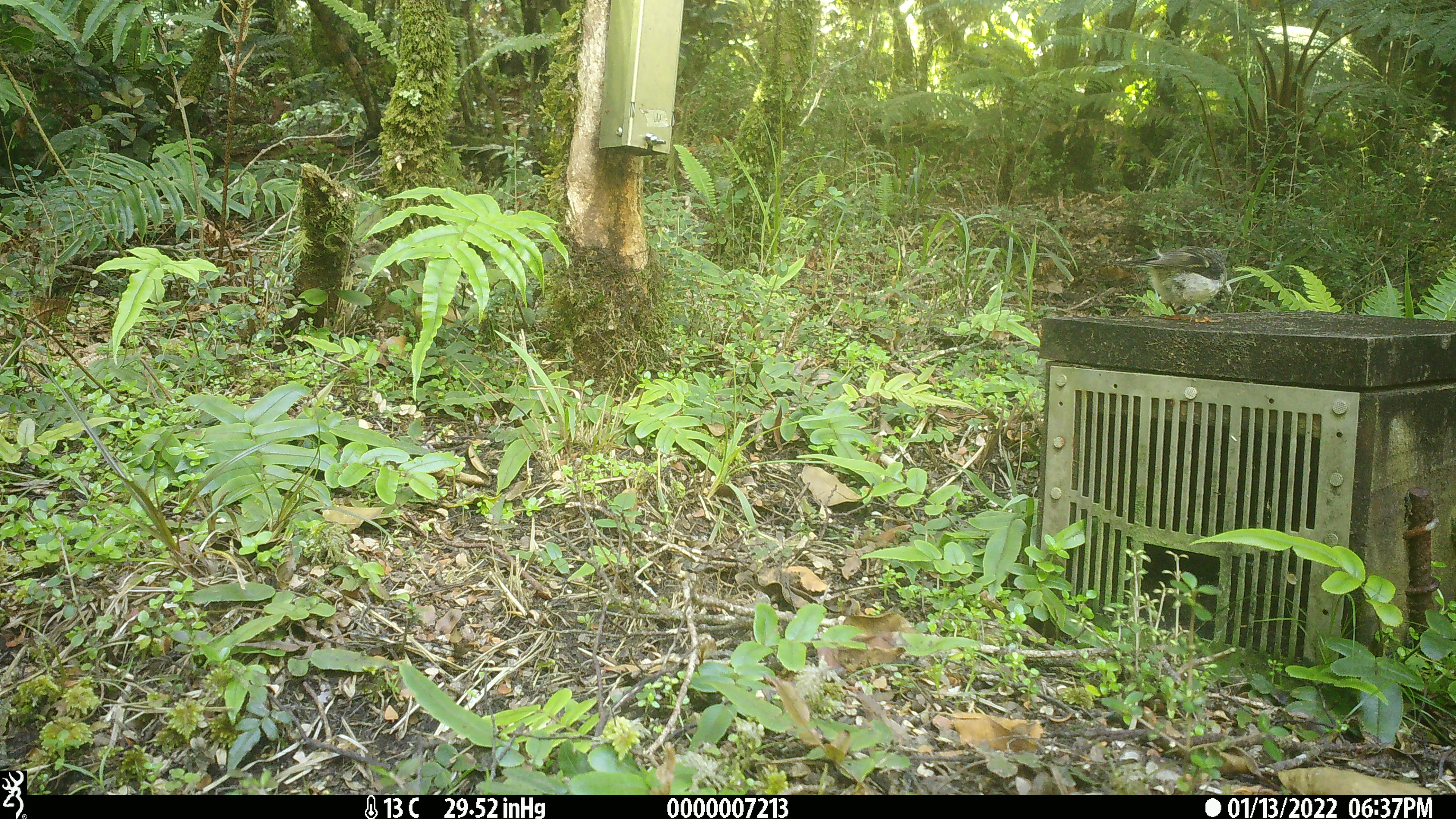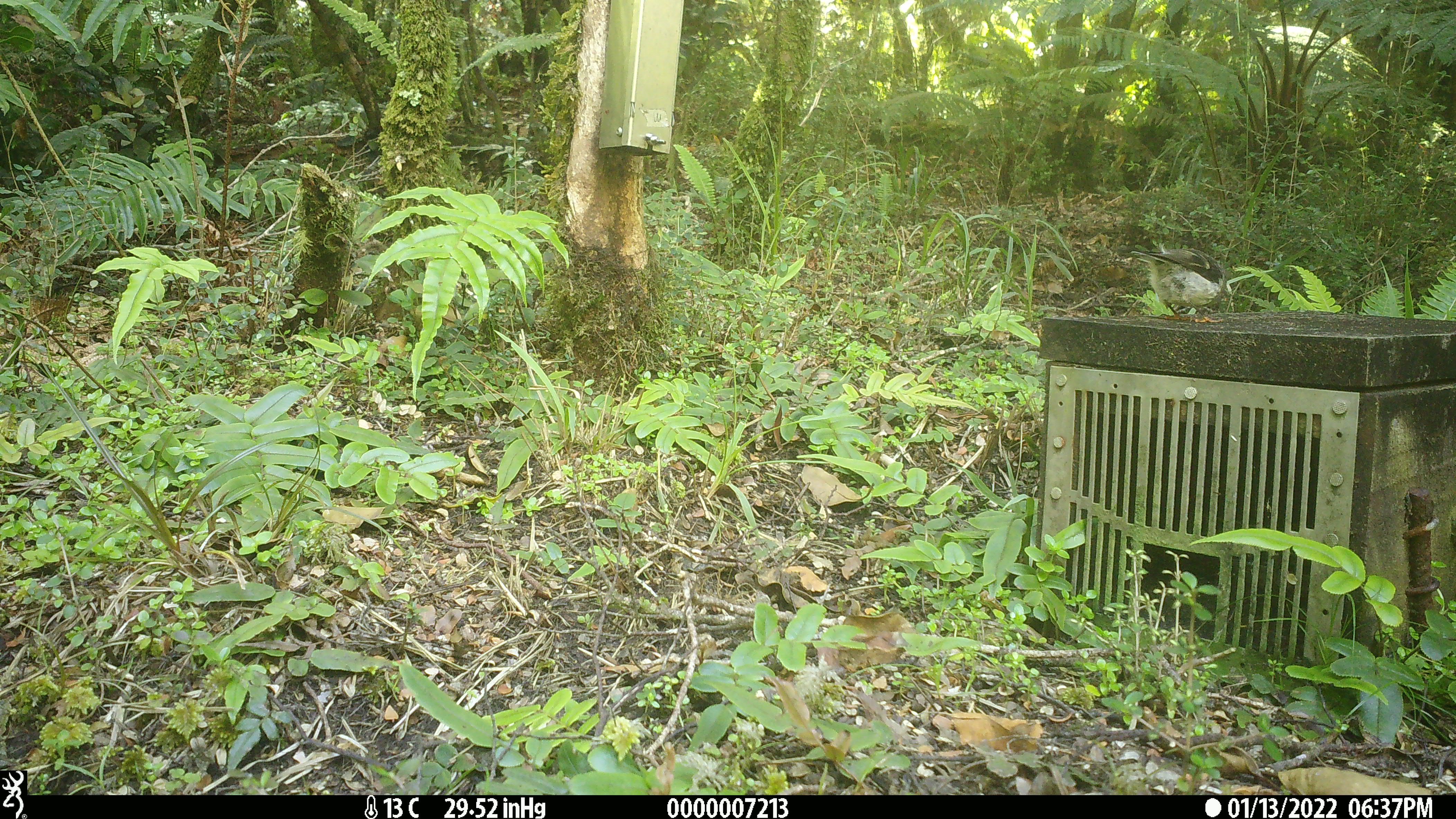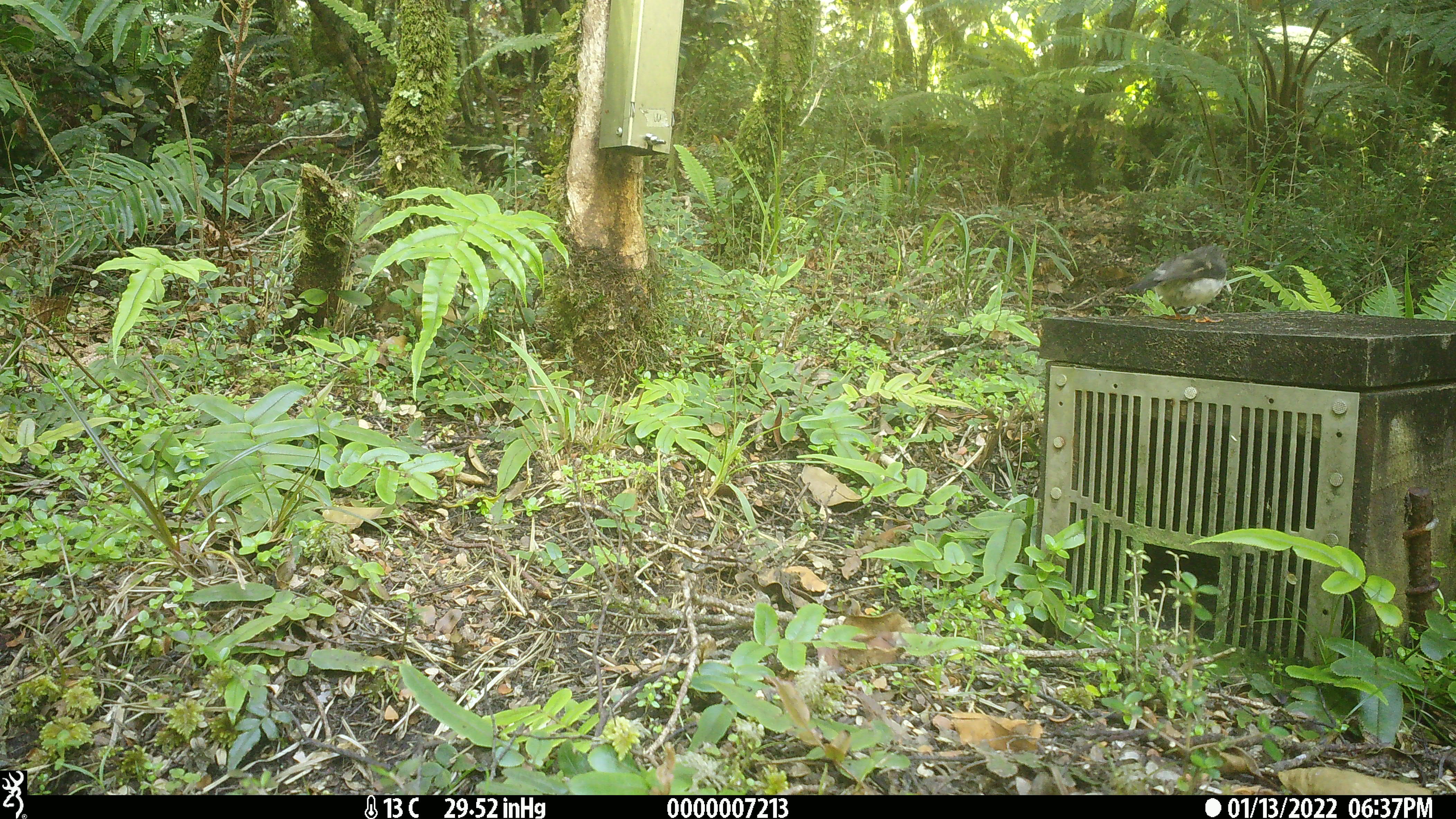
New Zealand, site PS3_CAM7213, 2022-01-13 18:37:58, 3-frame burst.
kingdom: Animalia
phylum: Chordata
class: Aves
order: Passeriformes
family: Petroicidae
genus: Petroica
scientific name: Petroica macrocephala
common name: tomtit